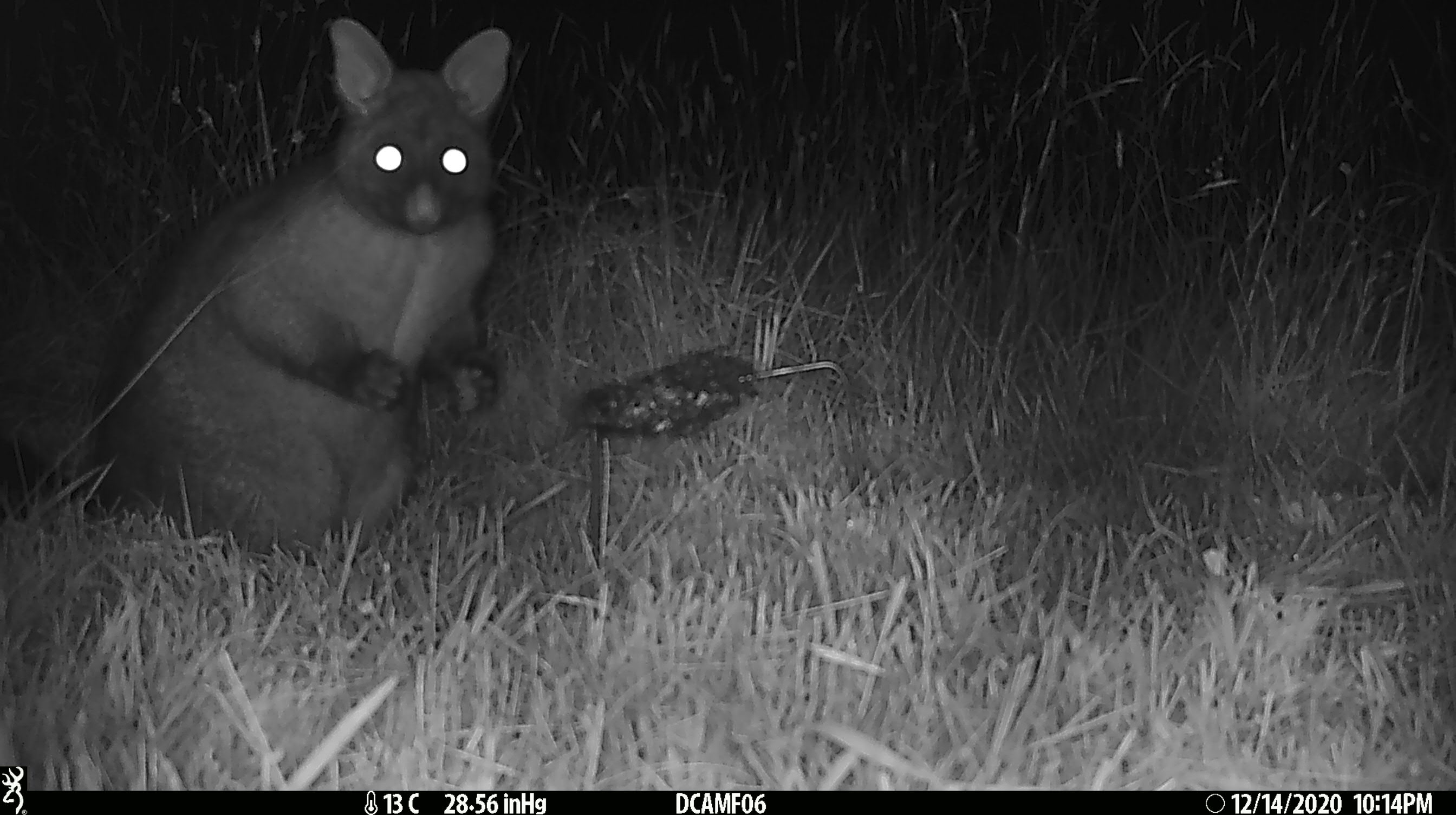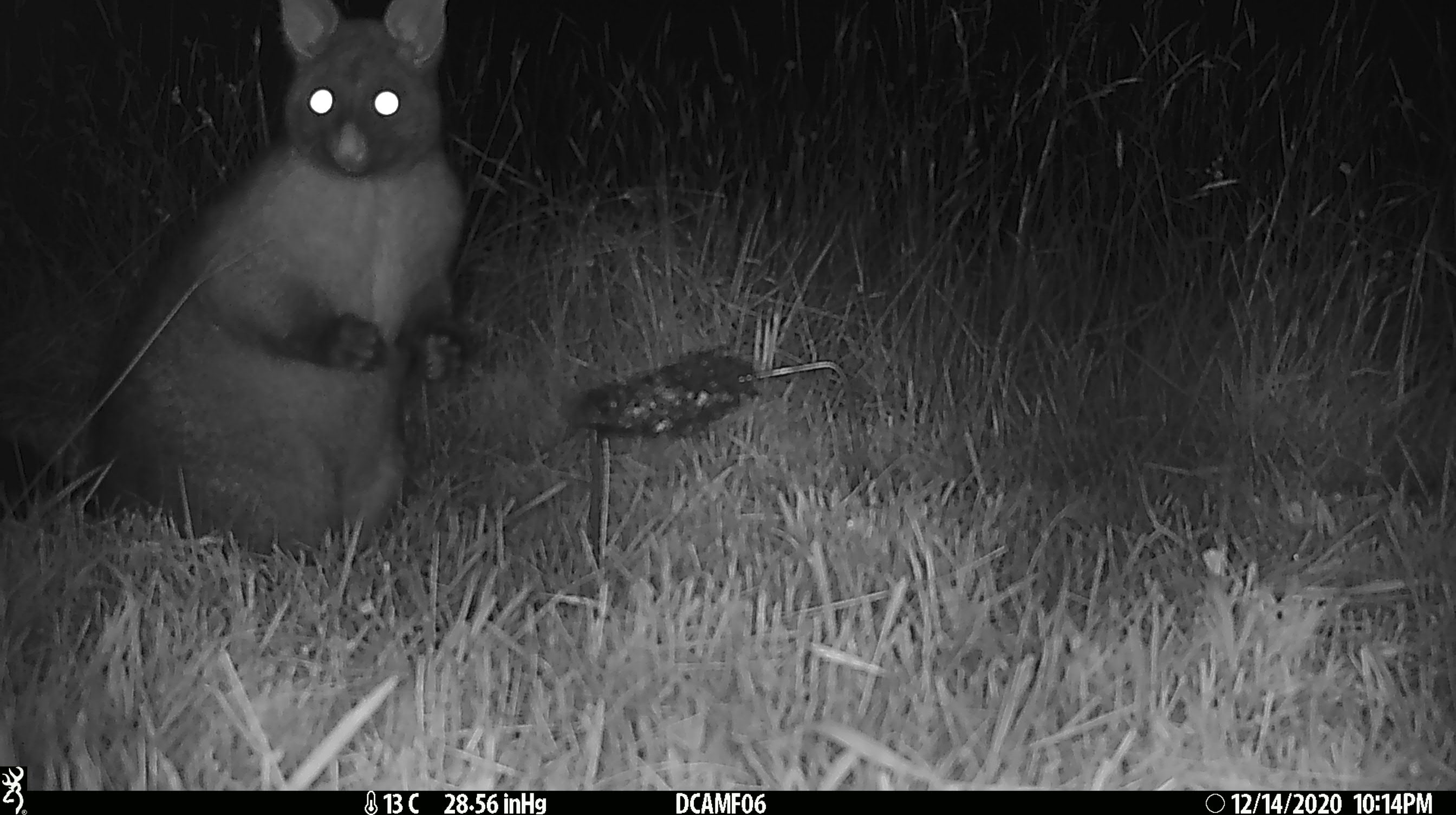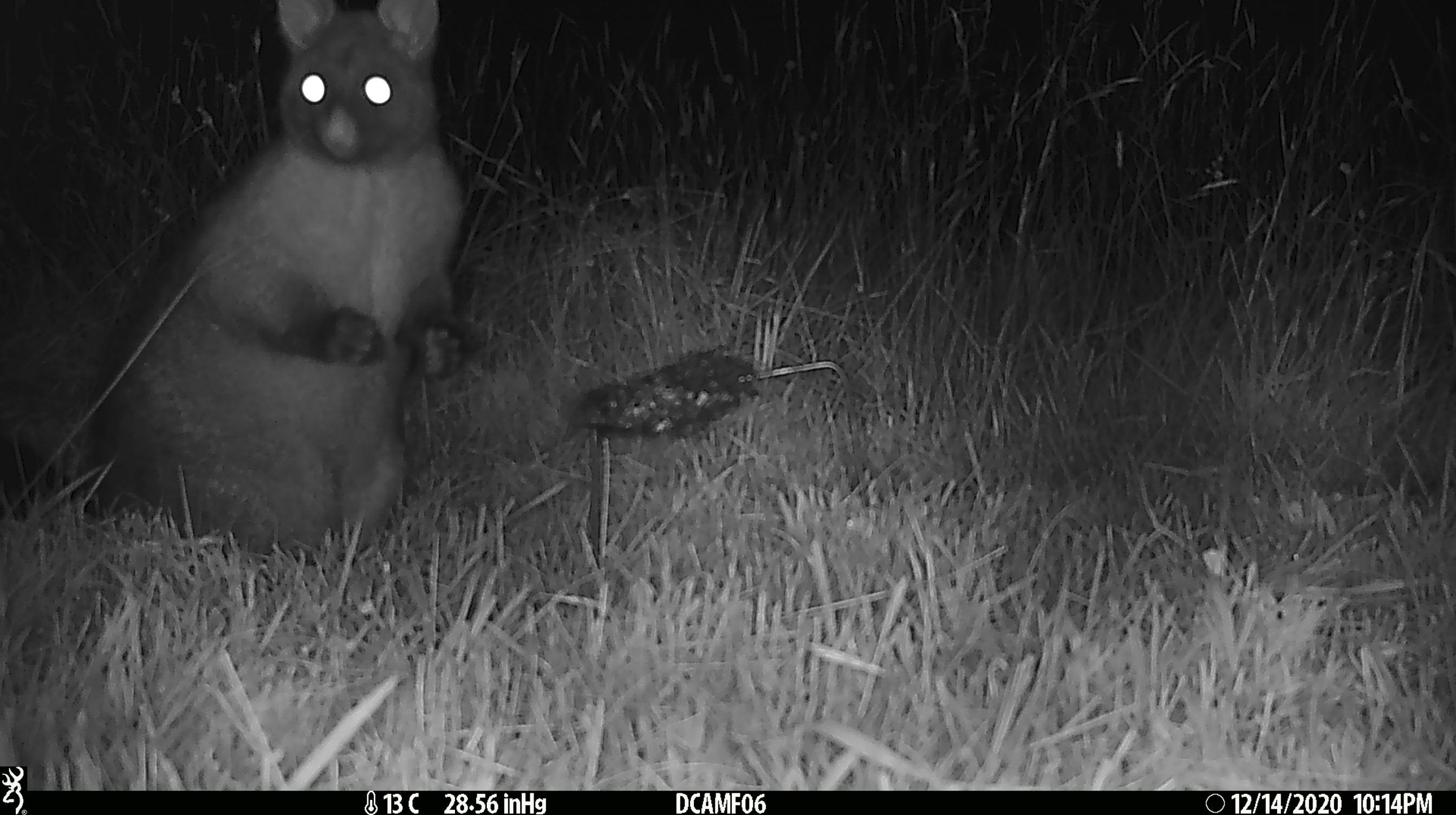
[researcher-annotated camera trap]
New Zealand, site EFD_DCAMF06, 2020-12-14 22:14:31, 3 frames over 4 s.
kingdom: Animalia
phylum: Chordata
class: Mammalia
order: Diprotodontia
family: Phalangeridae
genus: Trichosurus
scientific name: Trichosurus vulpecula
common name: common brushtail possum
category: possum